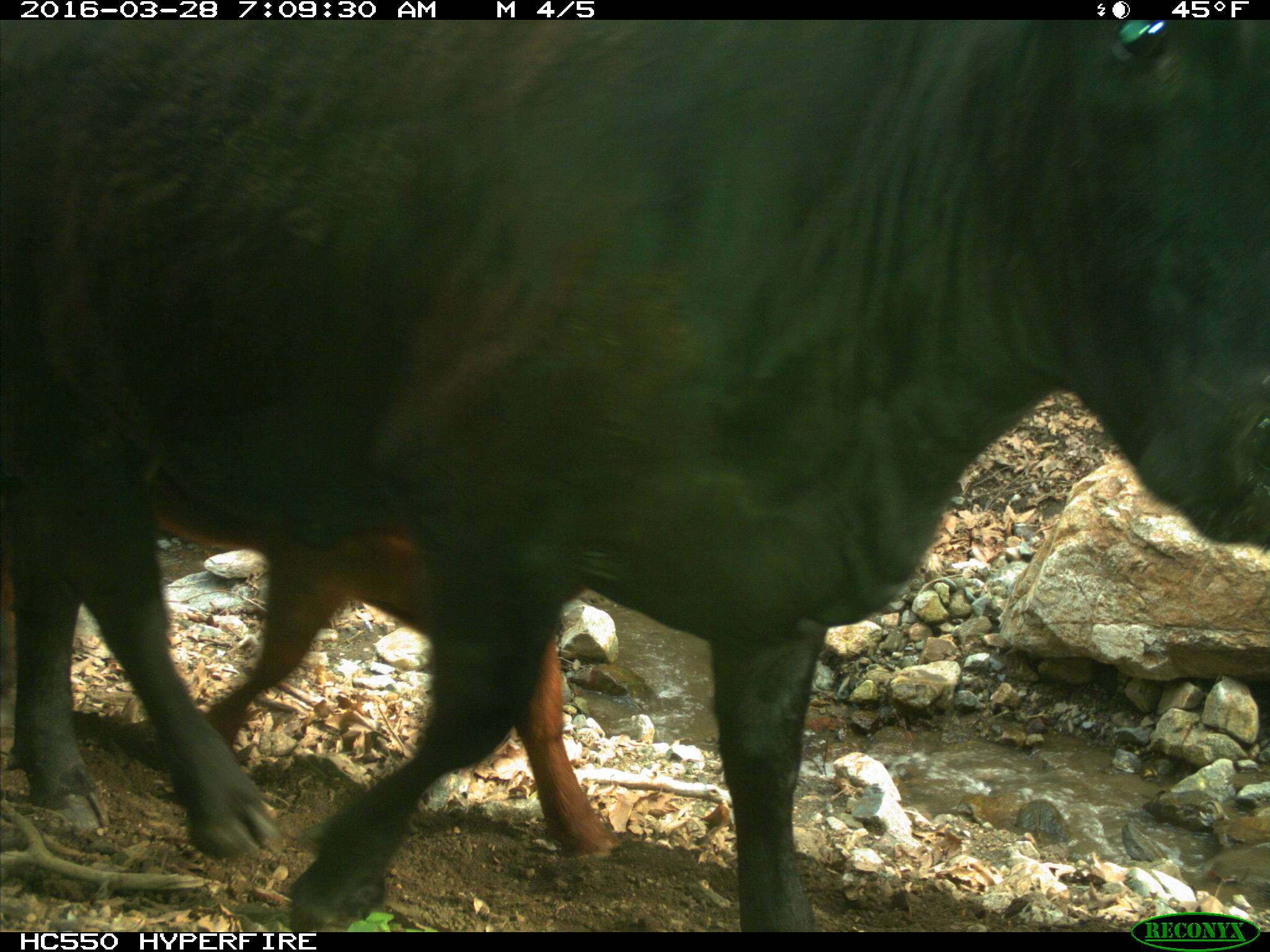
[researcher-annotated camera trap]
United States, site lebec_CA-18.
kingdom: Animalia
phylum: Chordata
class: Mammalia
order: Artiodactyla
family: Bovidae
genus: Bos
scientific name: Bos taurus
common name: domestic cow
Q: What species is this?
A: Bos taurus (domestic cow).